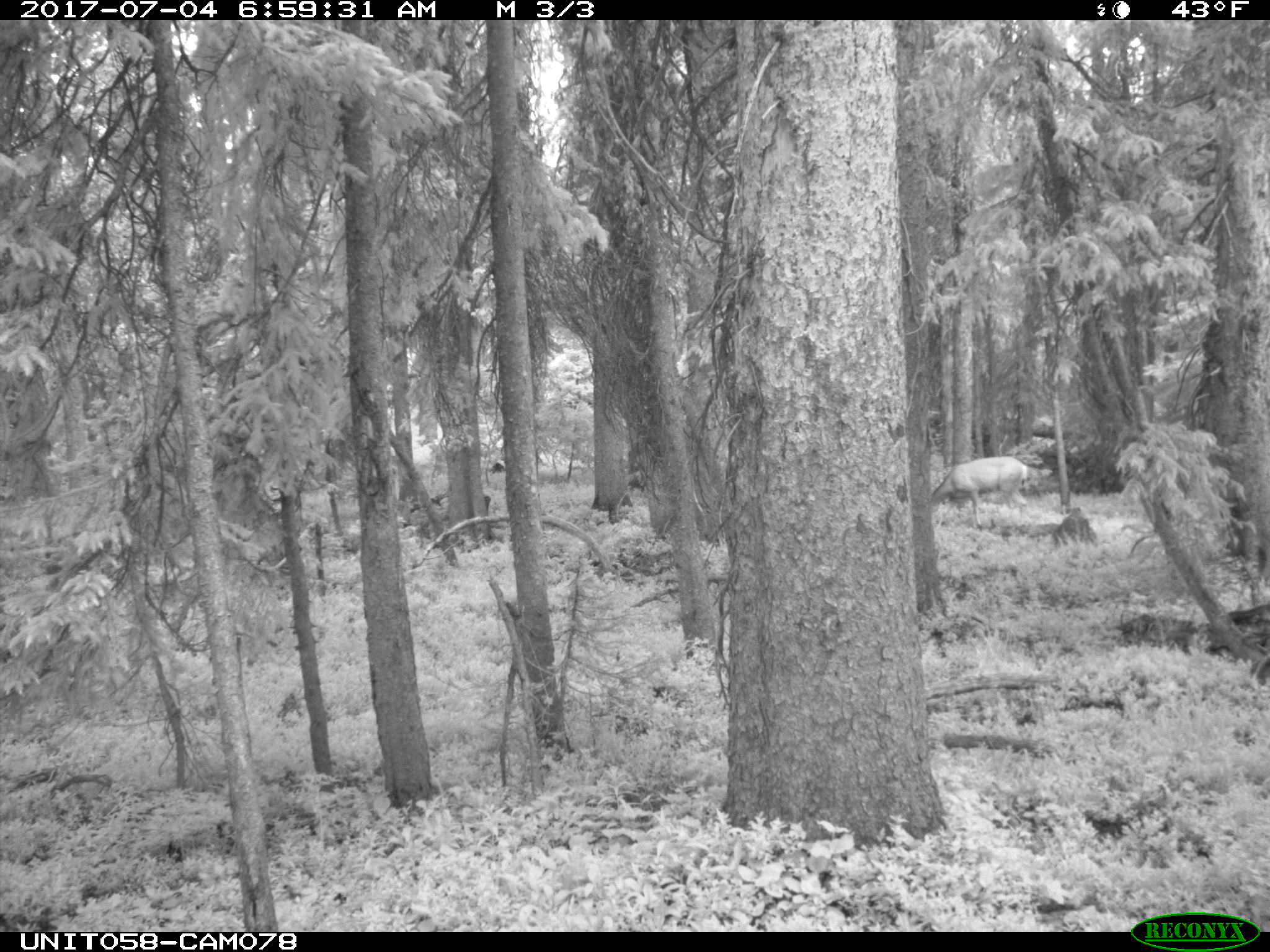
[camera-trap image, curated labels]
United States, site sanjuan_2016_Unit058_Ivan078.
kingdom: Animalia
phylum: Chordata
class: Mammalia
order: Artiodactyla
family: Cervidae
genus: Odocoileus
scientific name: Odocoileus hemionus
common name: mule deer